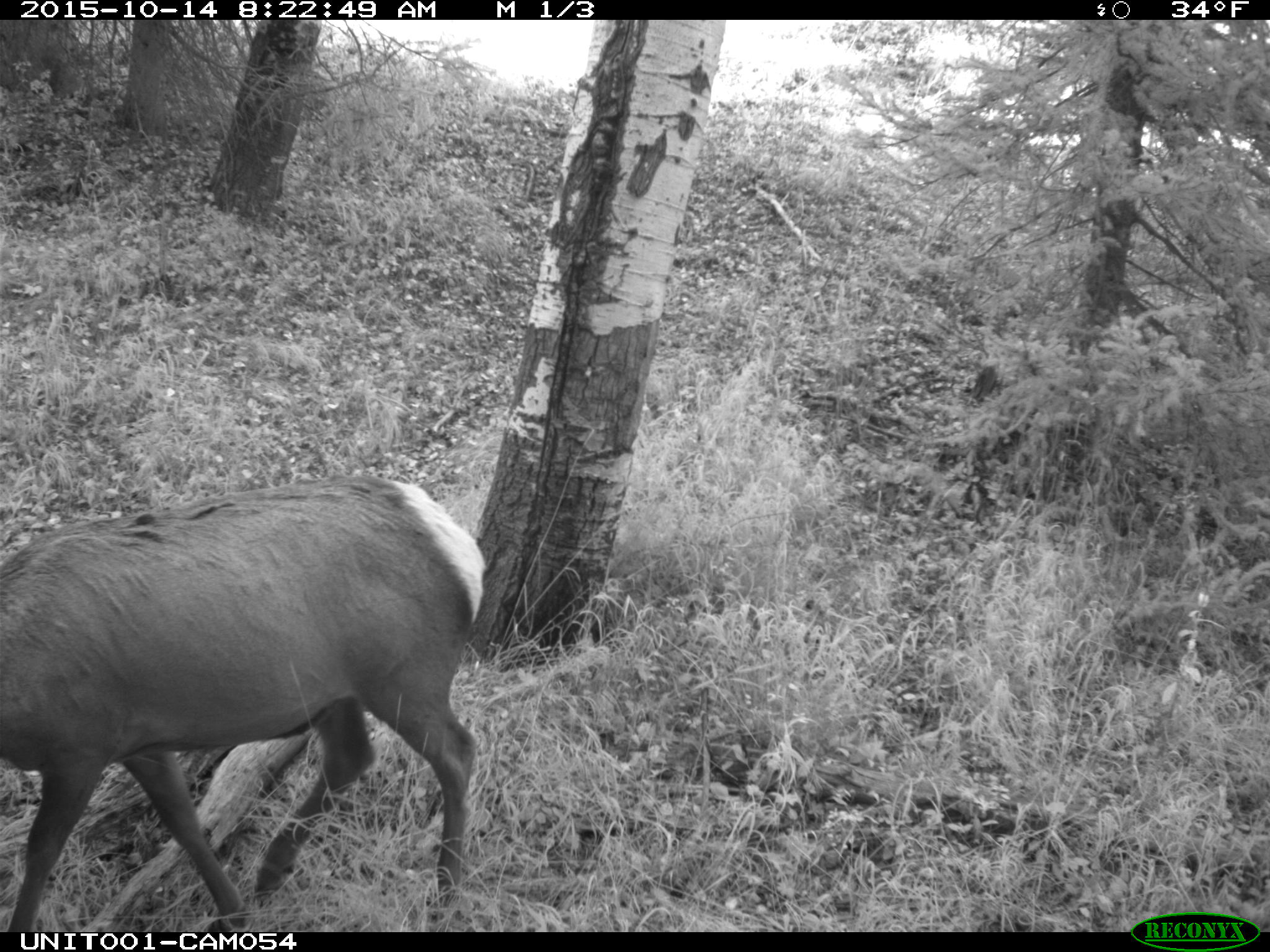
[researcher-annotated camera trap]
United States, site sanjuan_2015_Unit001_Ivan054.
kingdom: Animalia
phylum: Chordata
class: Mammalia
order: Artiodactyla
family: Cervidae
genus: Cervus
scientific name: Cervus elaphus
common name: red deer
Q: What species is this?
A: Cervus elaphus (red deer).